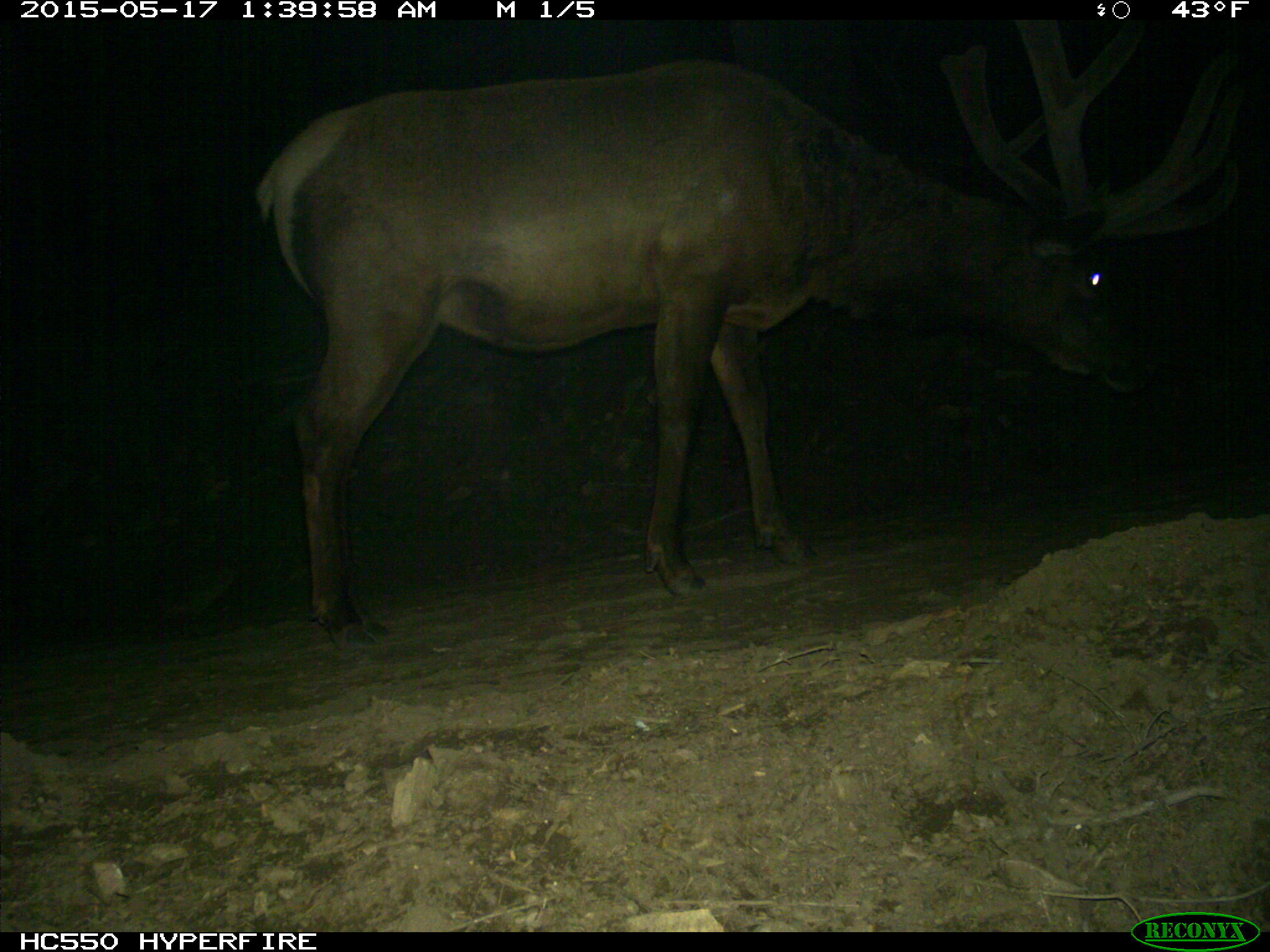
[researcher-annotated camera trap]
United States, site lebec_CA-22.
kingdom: Animalia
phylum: Chordata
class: Mammalia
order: Artiodactyla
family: Cervidae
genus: Cervus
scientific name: Cervus canadensis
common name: elk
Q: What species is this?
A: Cervus canadensis (elk).